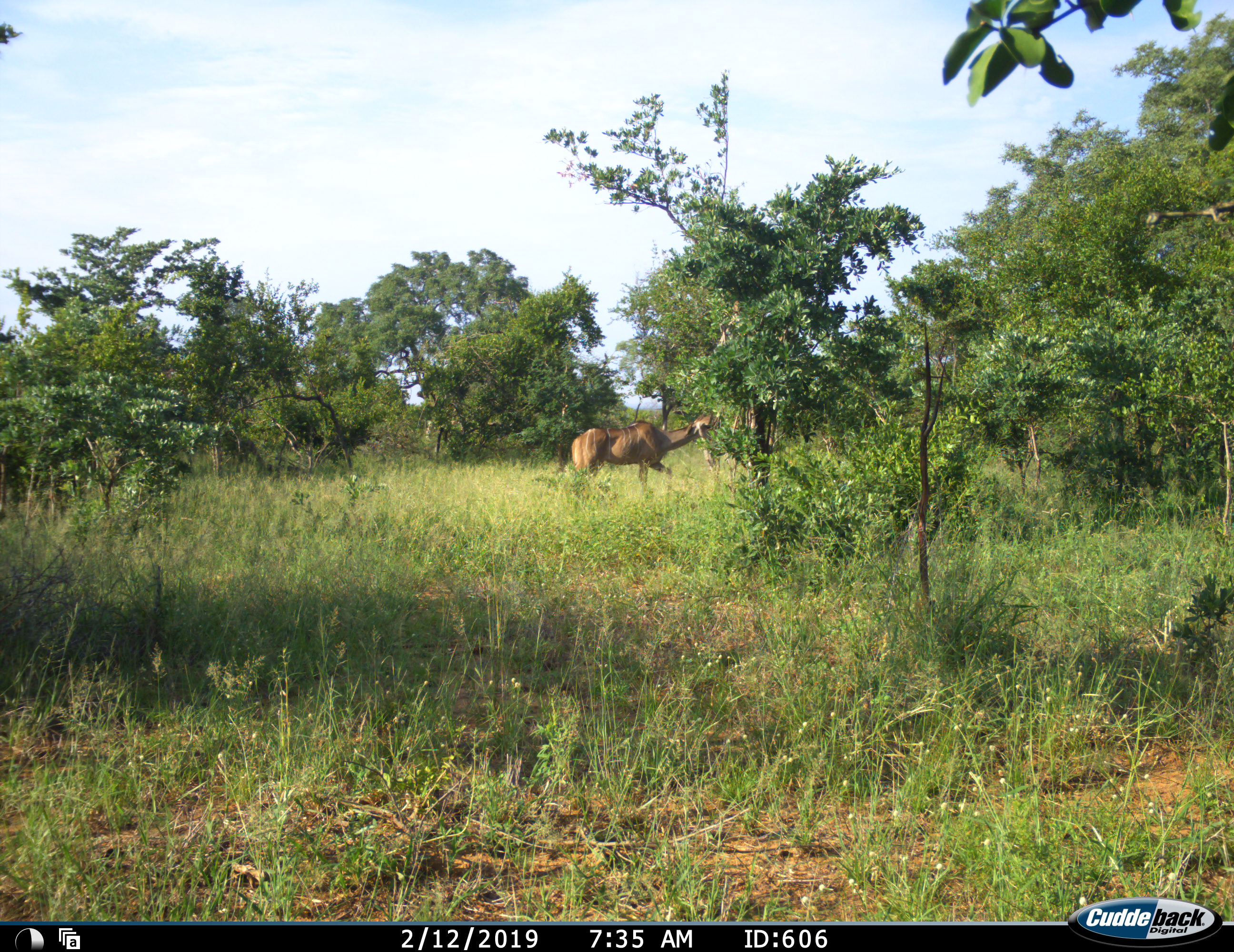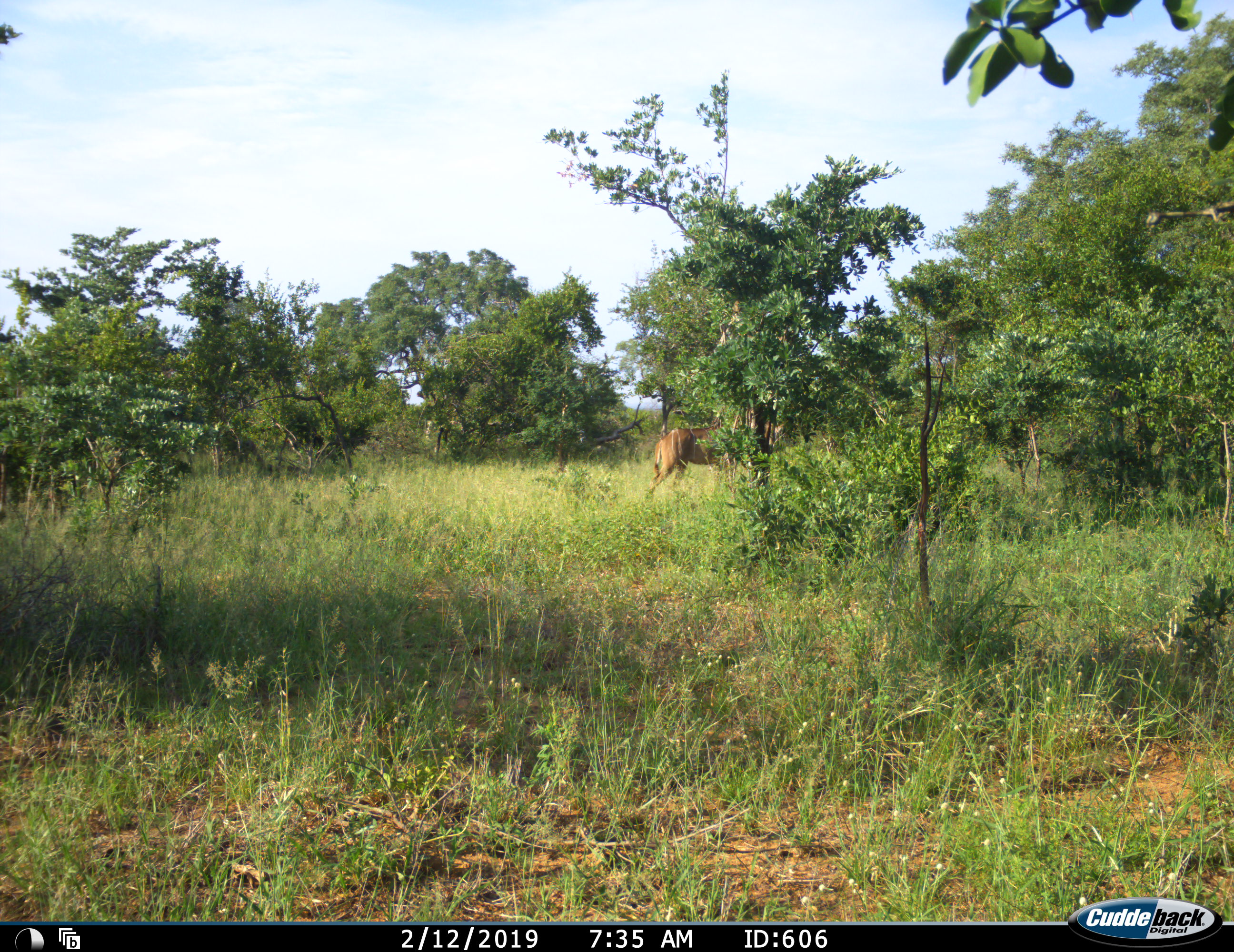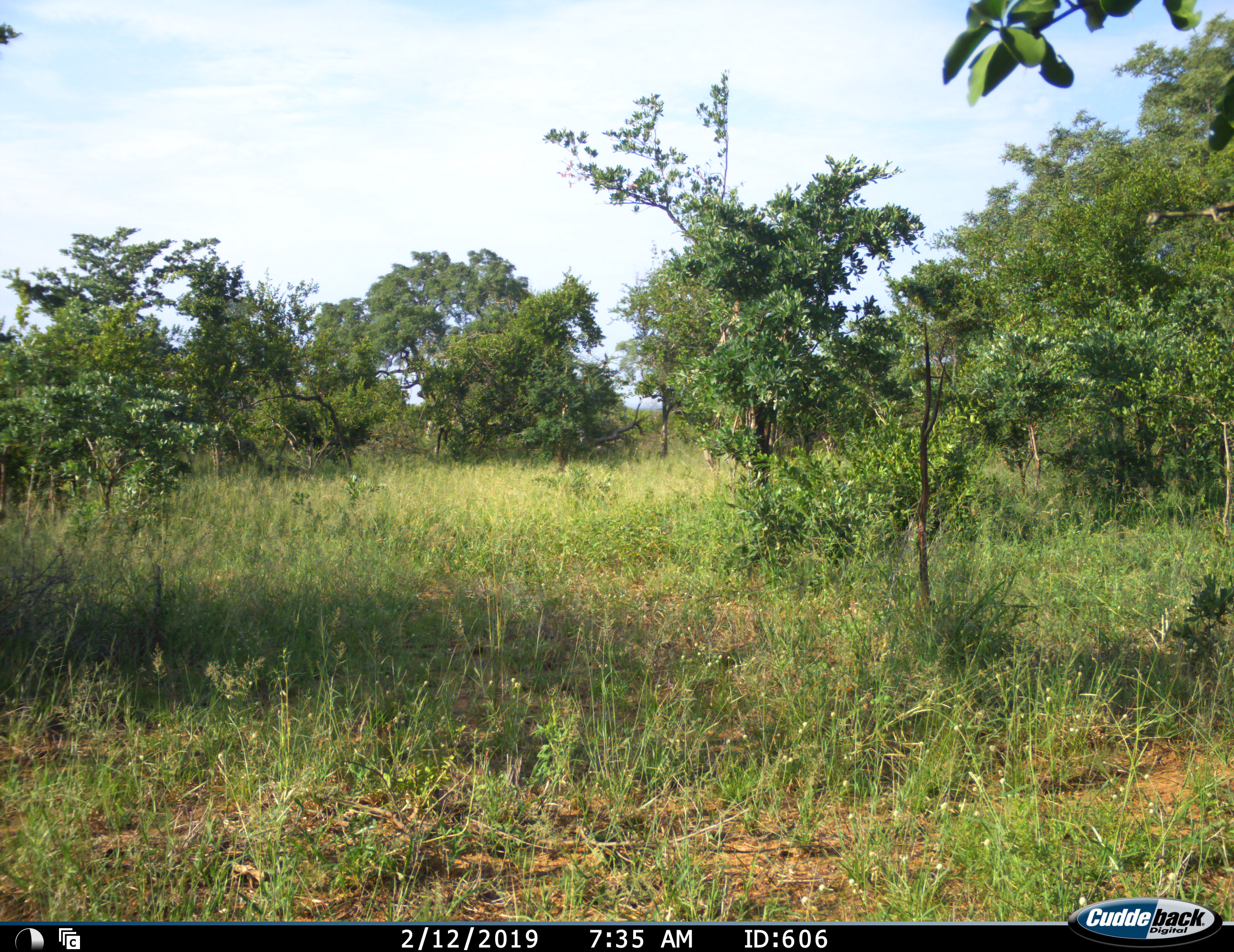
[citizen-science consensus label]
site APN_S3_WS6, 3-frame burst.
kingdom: Animalia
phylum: Chordata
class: Mammalia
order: Artiodactyla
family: Bovidae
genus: Tragelaphus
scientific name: Tragelaphus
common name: kudu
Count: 1.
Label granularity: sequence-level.